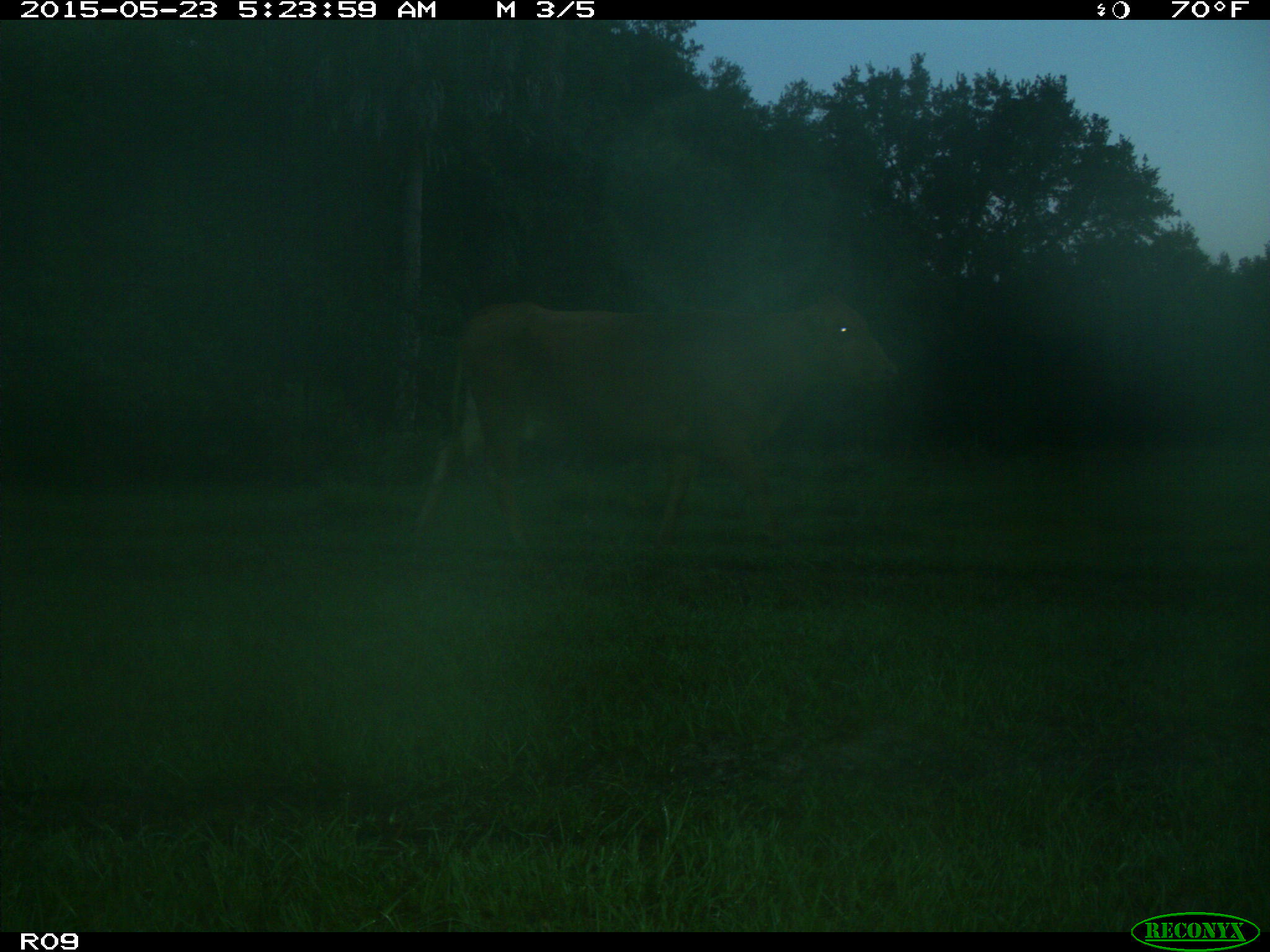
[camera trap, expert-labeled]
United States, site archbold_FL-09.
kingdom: Animalia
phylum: Chordata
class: Mammalia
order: Artiodactyla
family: Bovidae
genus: Bos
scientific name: Bos taurus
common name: domestic cow